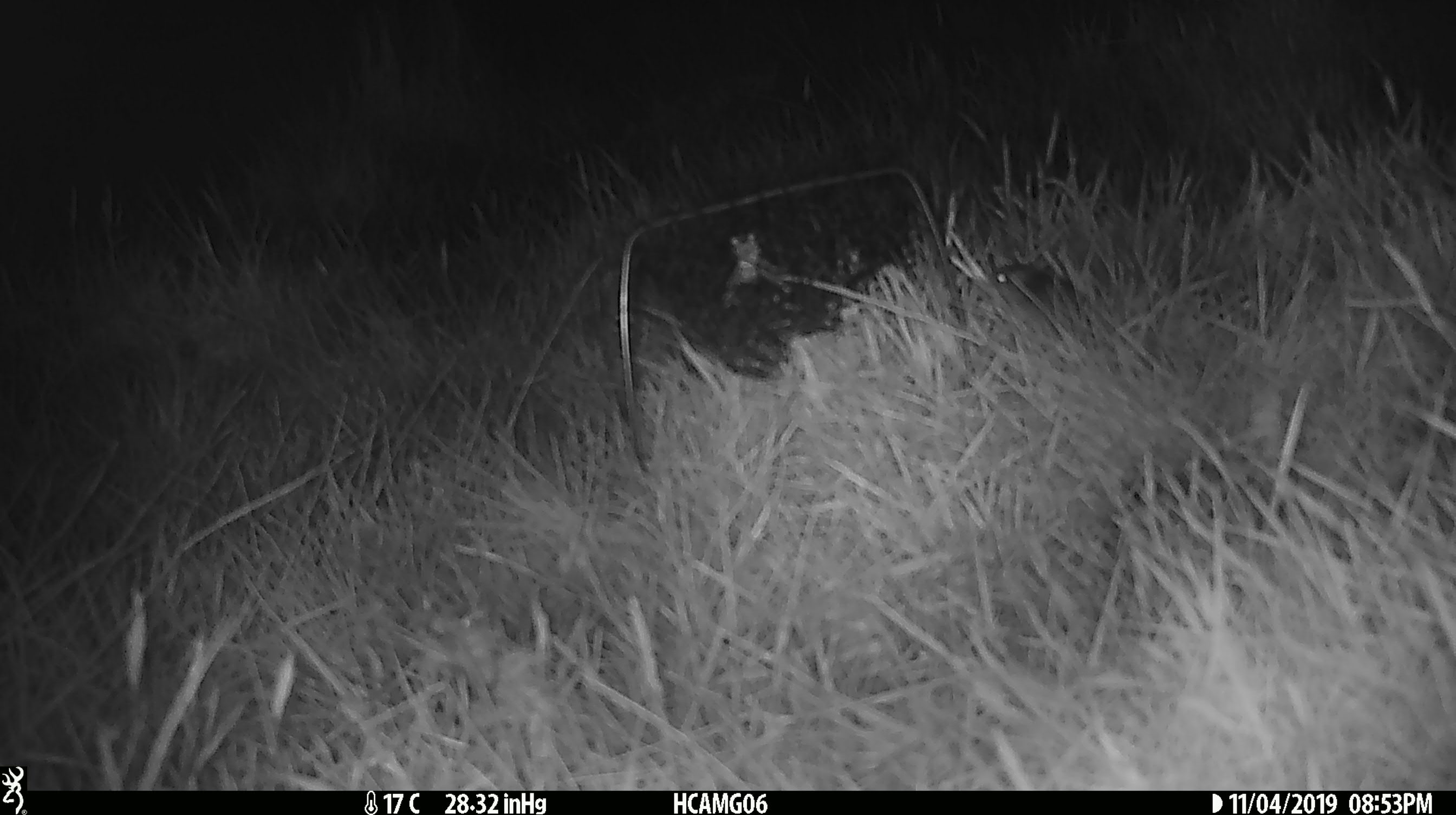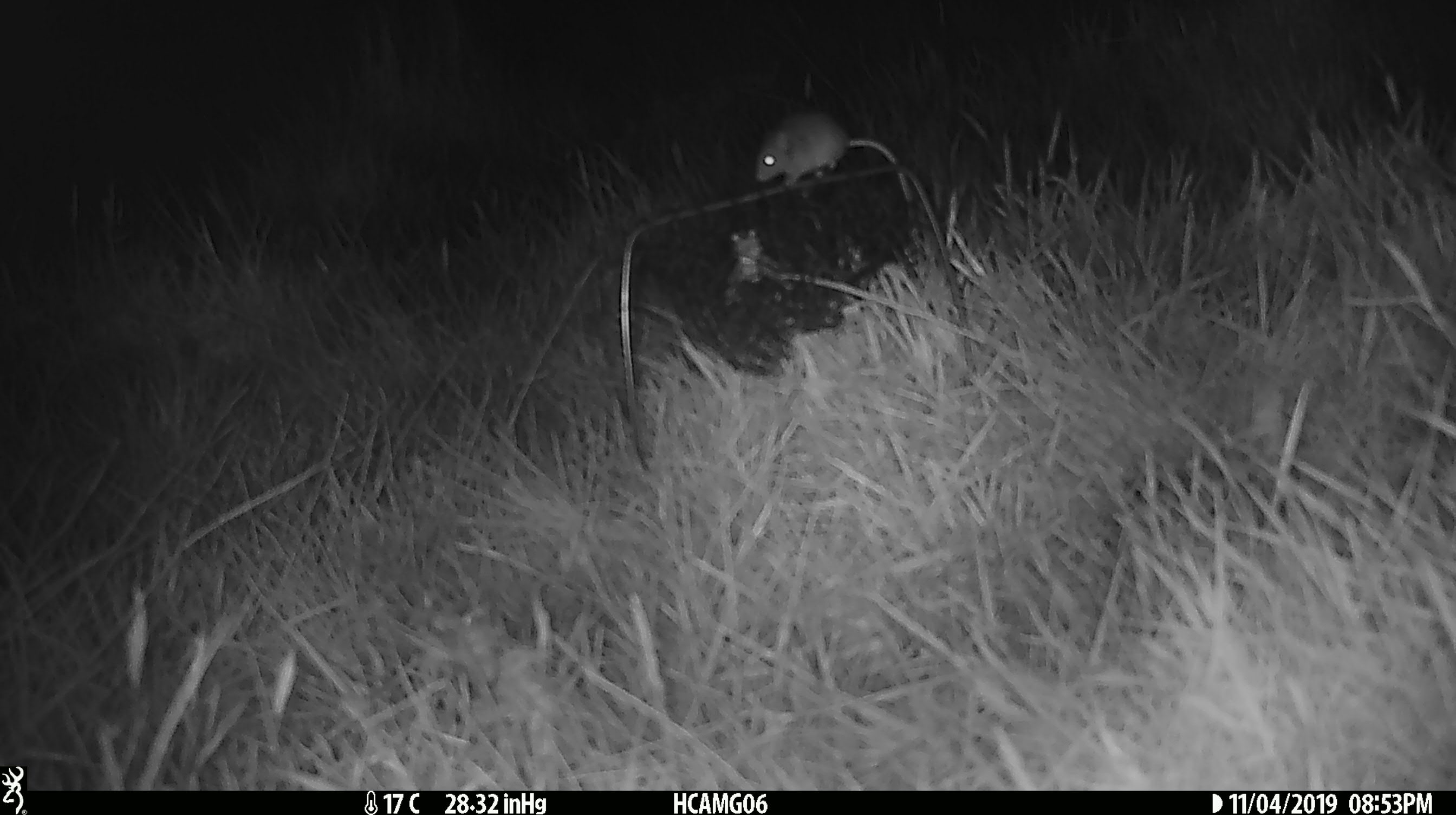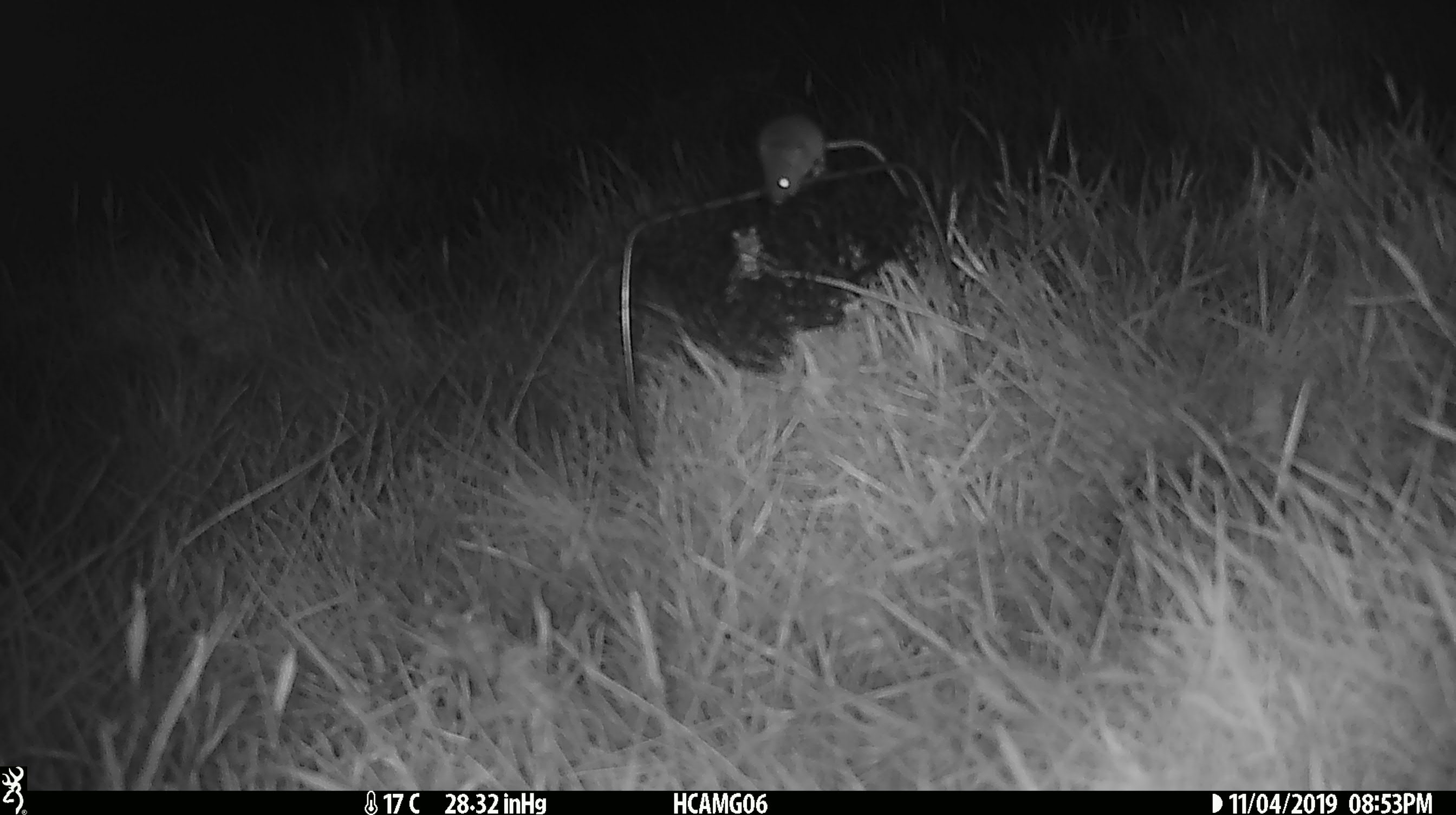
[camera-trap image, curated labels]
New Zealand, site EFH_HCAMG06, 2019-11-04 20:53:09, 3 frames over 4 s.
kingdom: Animalia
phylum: Chordata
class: Mammalia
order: Rodentia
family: Muridae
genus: Mus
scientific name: Mus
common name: mouse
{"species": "mouse (Mus)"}